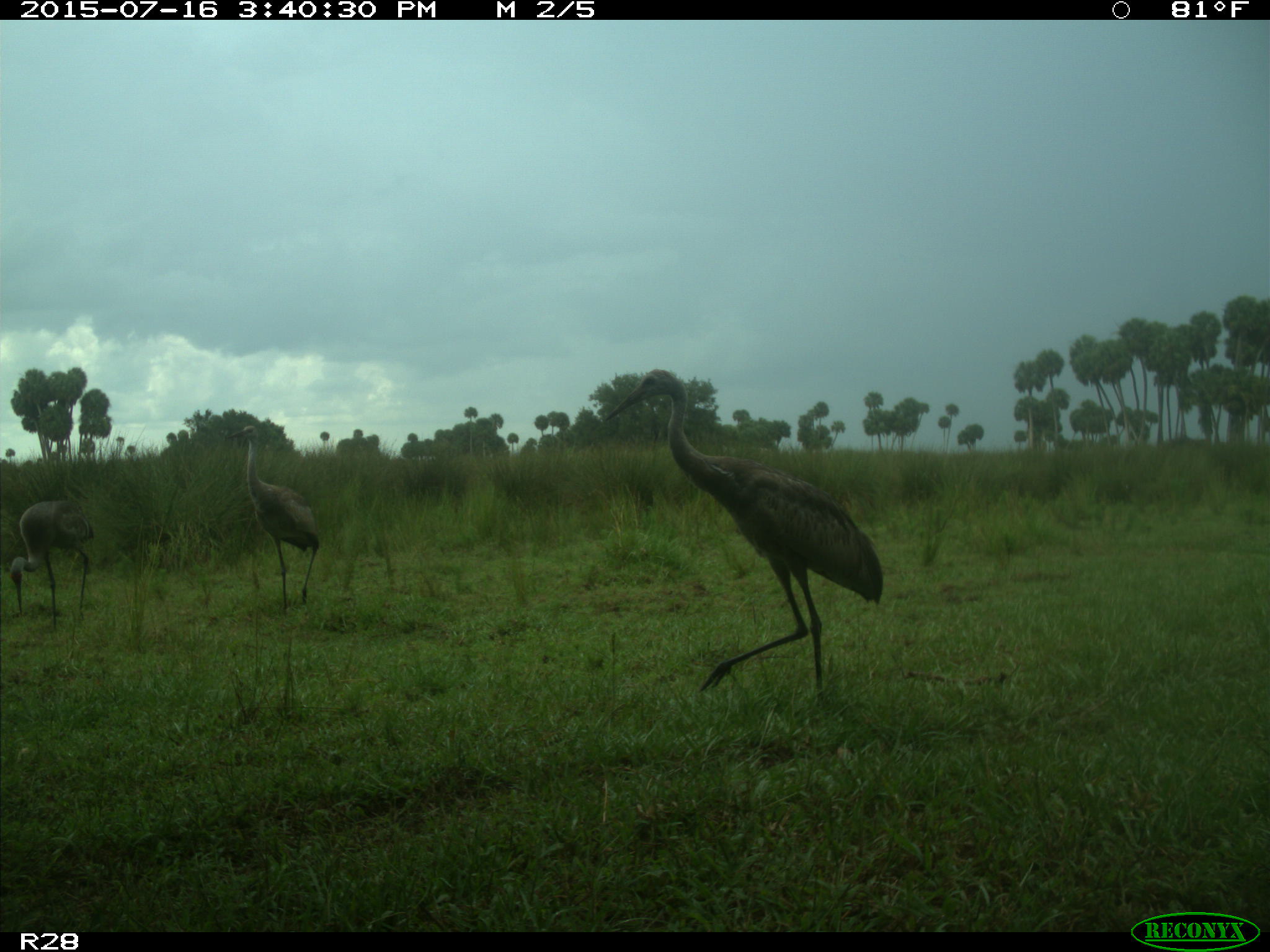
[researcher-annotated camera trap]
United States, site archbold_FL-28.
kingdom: Animalia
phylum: Chordata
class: Aves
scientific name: Aves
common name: birds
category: unidentified bird